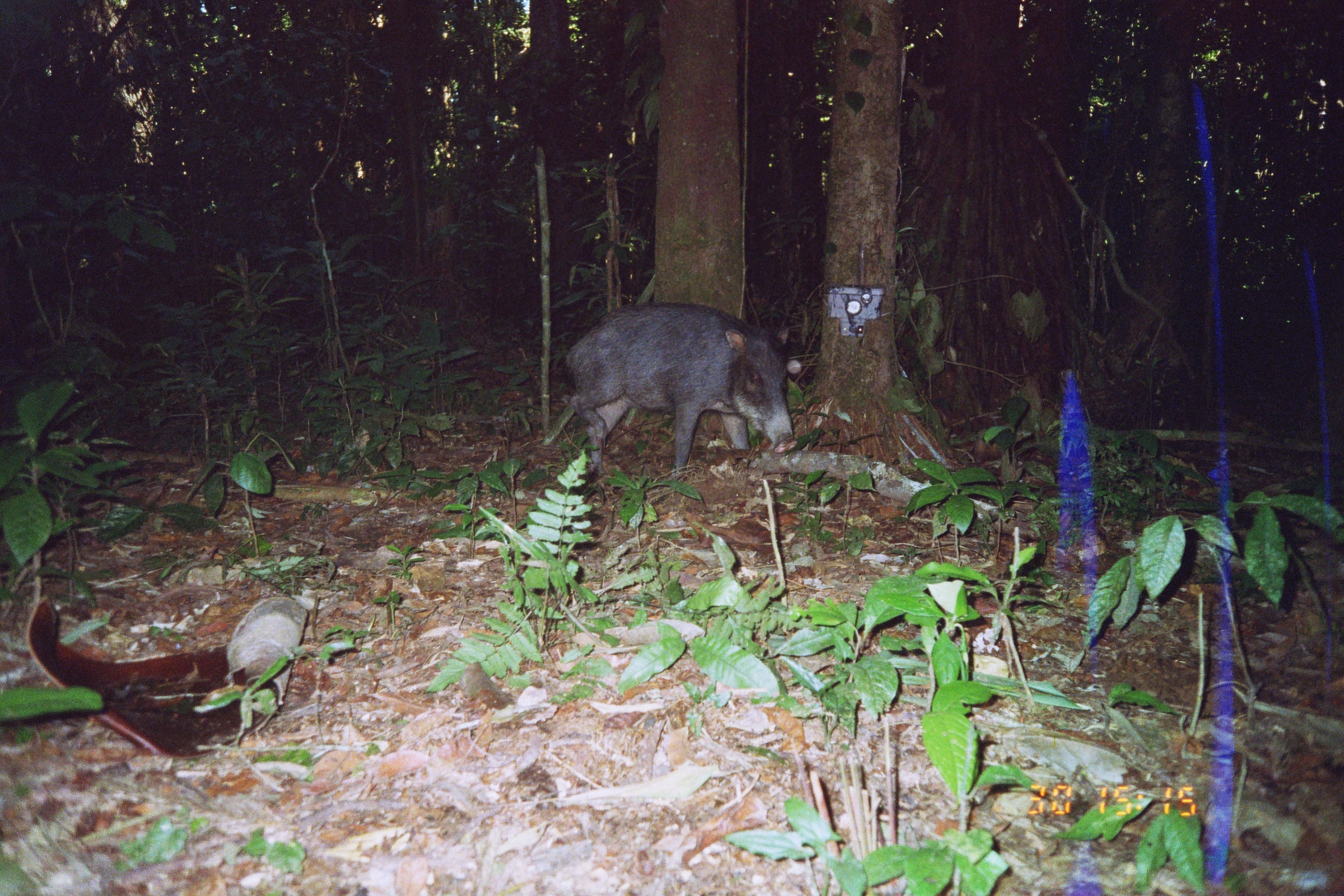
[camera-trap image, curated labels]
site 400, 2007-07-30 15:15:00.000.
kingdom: Animalia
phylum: Chordata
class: Mammalia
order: Artiodactyla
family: Tayassuidae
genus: Tayassu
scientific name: Tayassu pecari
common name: white-lipped peccary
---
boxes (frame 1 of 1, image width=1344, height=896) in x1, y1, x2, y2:
tayassu pecari: 563, 302, 797, 483